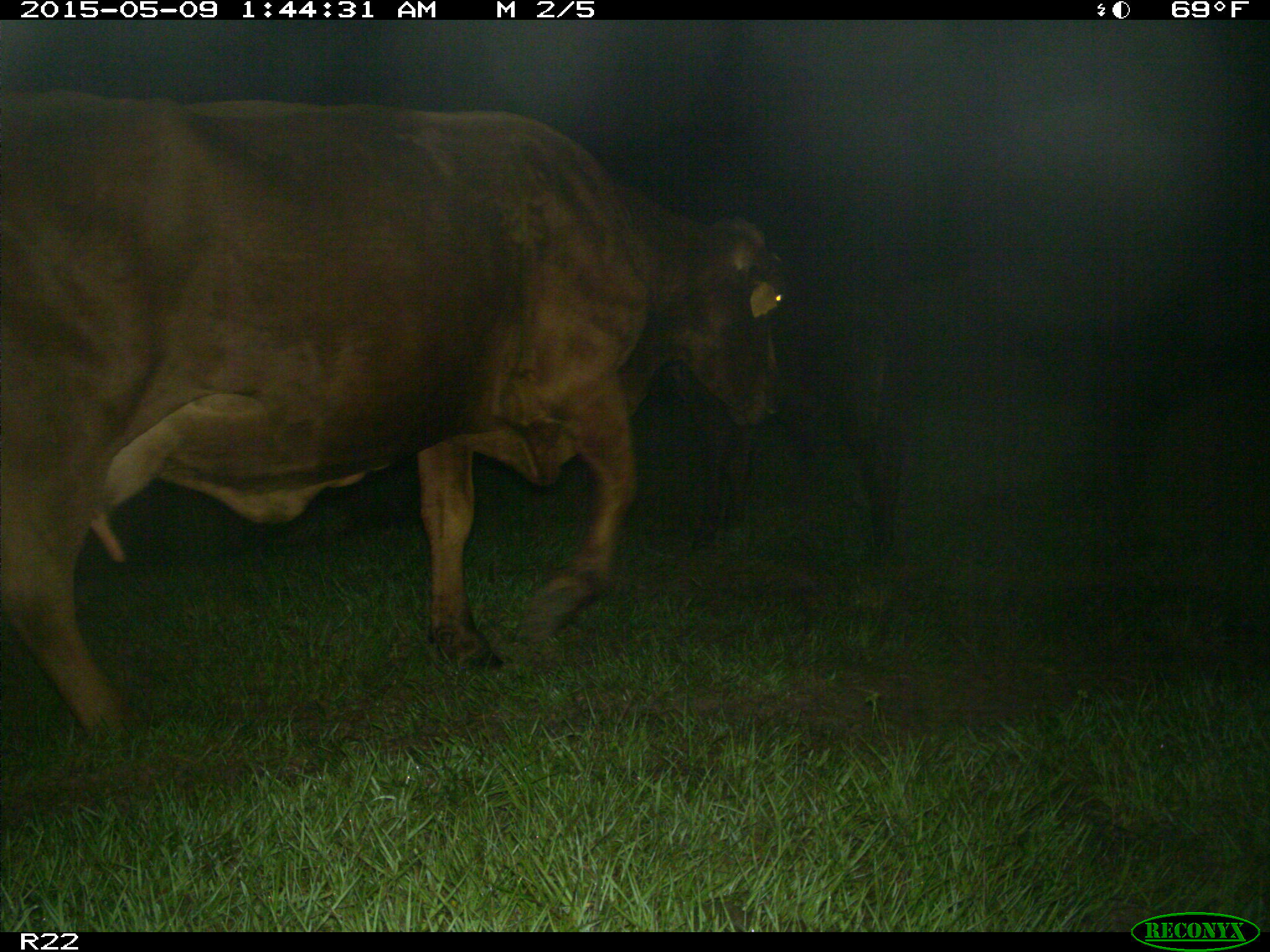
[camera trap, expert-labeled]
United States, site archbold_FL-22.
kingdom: Animalia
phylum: Chordata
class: Mammalia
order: Artiodactyla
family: Bovidae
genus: Bos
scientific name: Bos taurus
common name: domestic cow